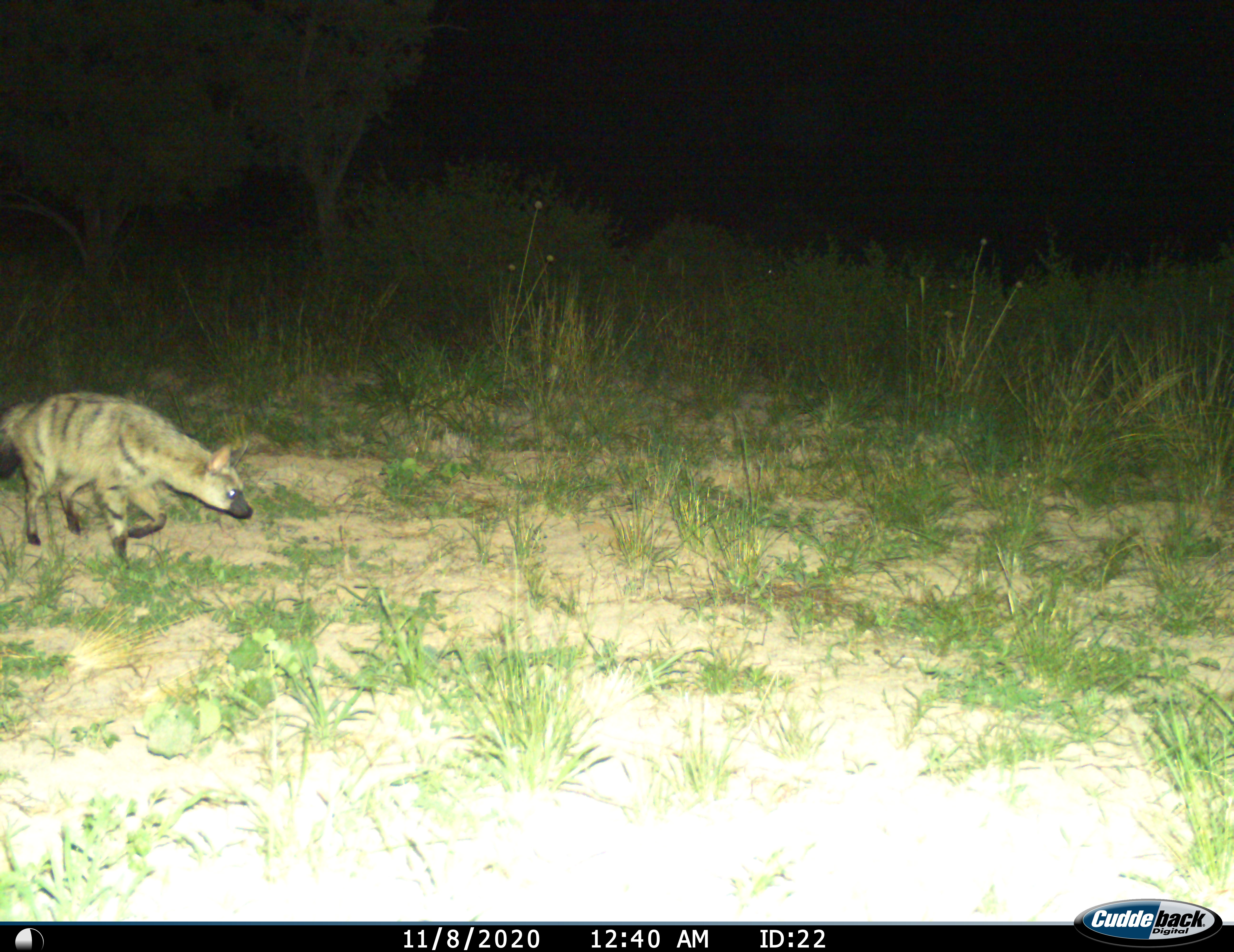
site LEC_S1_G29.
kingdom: Animalia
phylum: Chordata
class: Mammalia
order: Carnivora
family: Hyaenidae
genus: Proteles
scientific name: Proteles cristatus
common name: aardwolf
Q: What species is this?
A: Aardwolf (Proteles cristatus).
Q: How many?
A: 1.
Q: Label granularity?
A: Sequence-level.